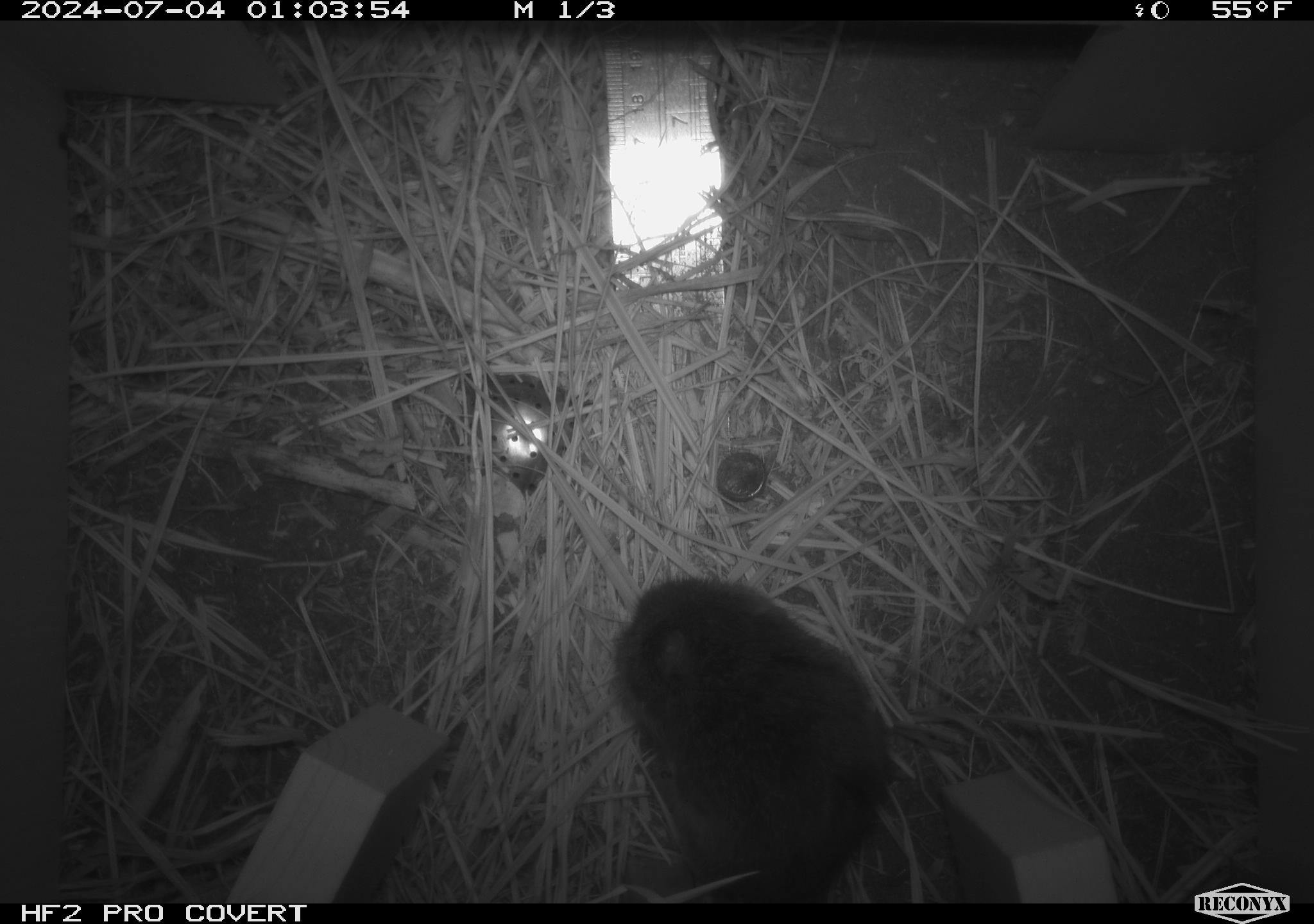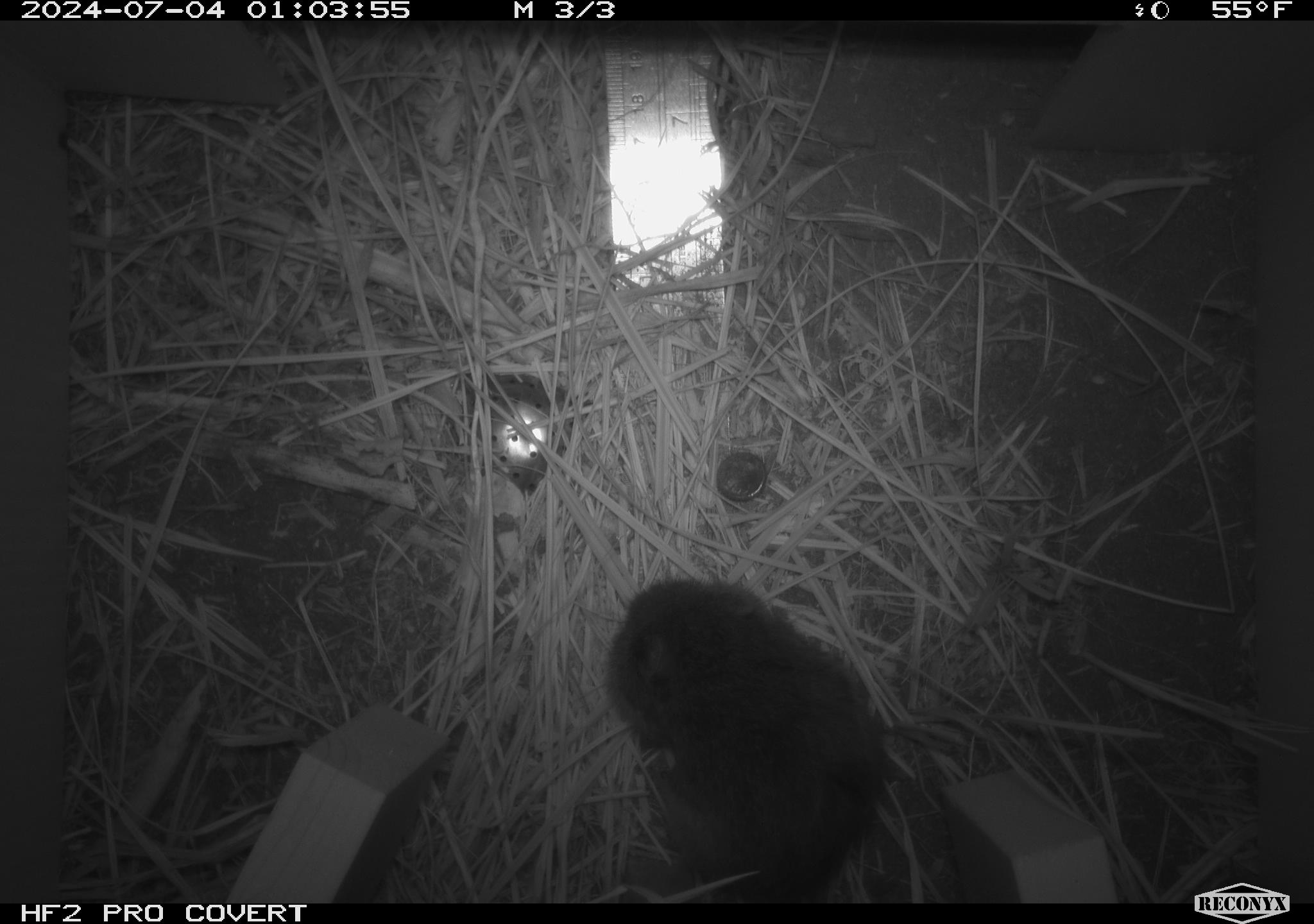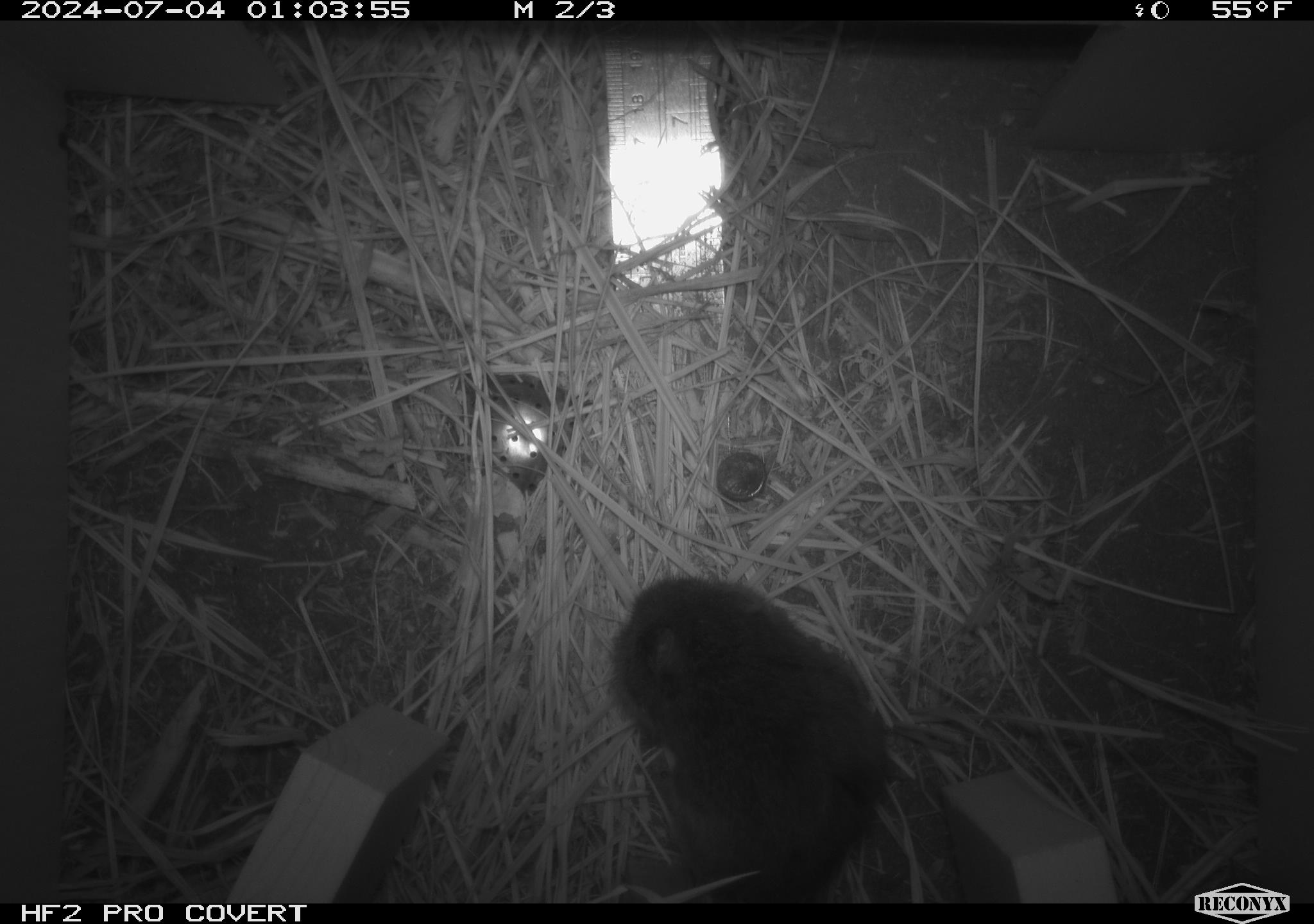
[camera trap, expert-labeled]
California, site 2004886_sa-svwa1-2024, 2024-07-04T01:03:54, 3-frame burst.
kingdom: Animalia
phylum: Chordata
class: Mammalia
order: Rodentia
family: Cricetidae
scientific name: Arvicolinae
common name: voles, lemmings, and muskrats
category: arvicolinae subfamily